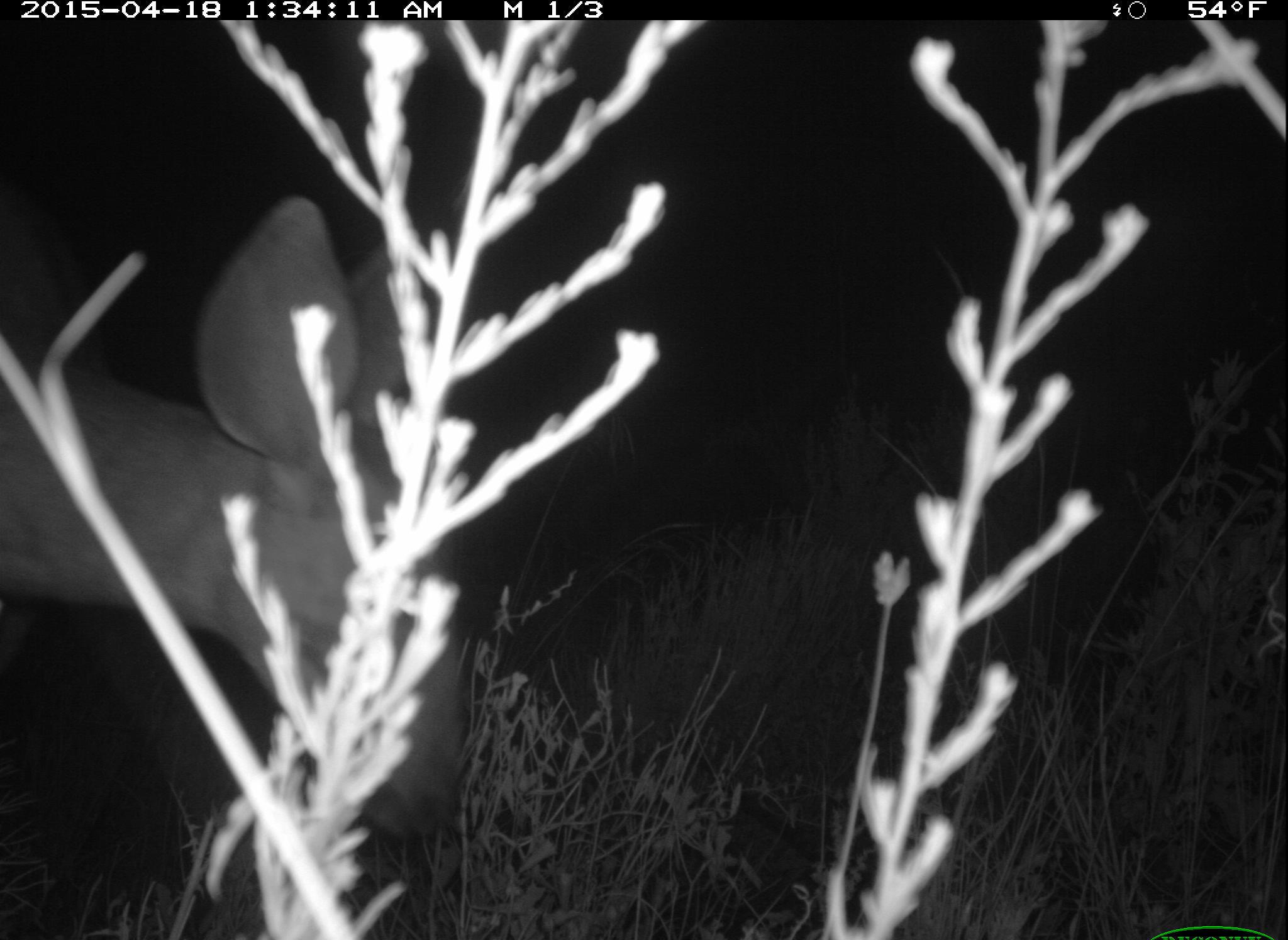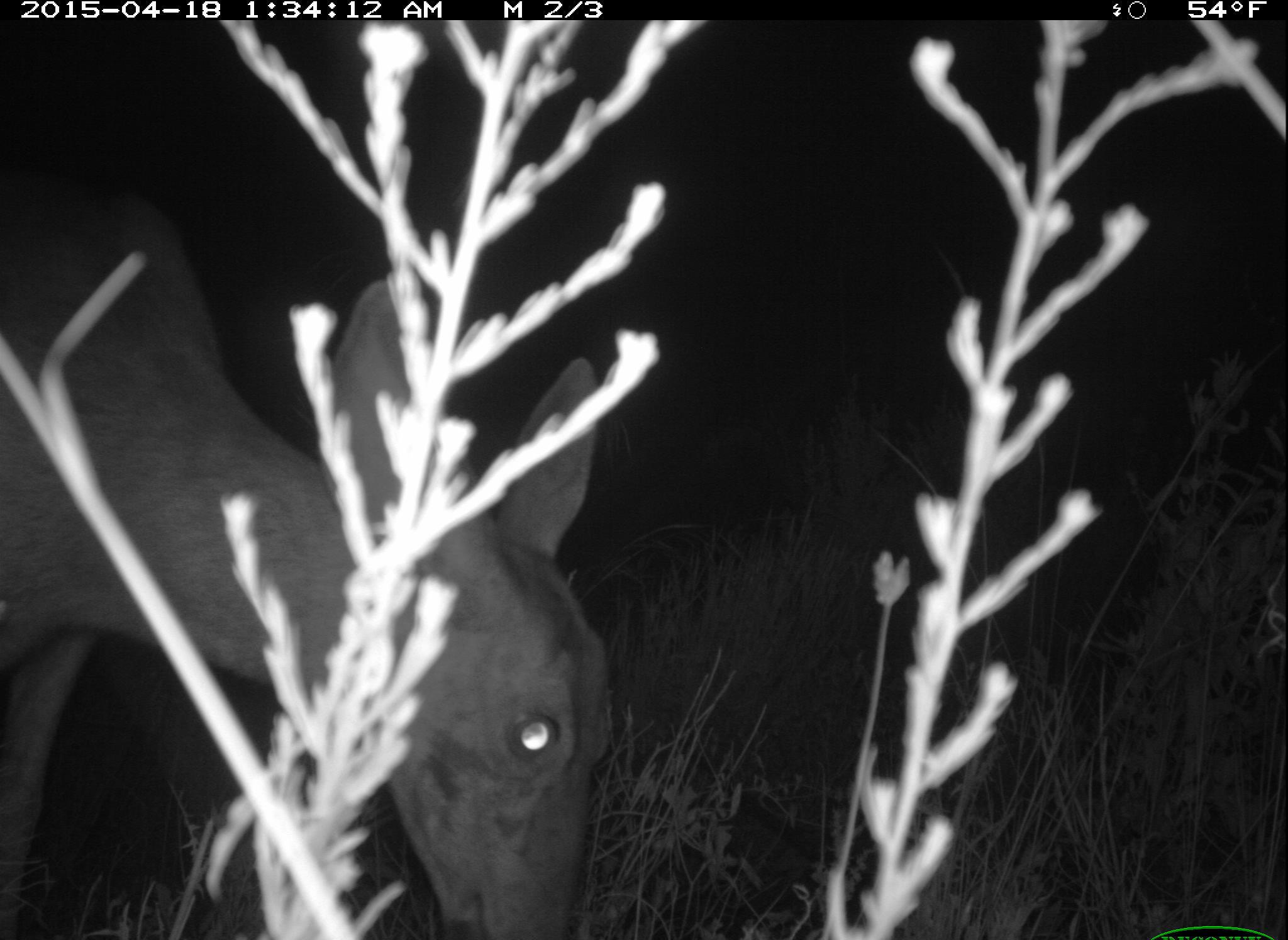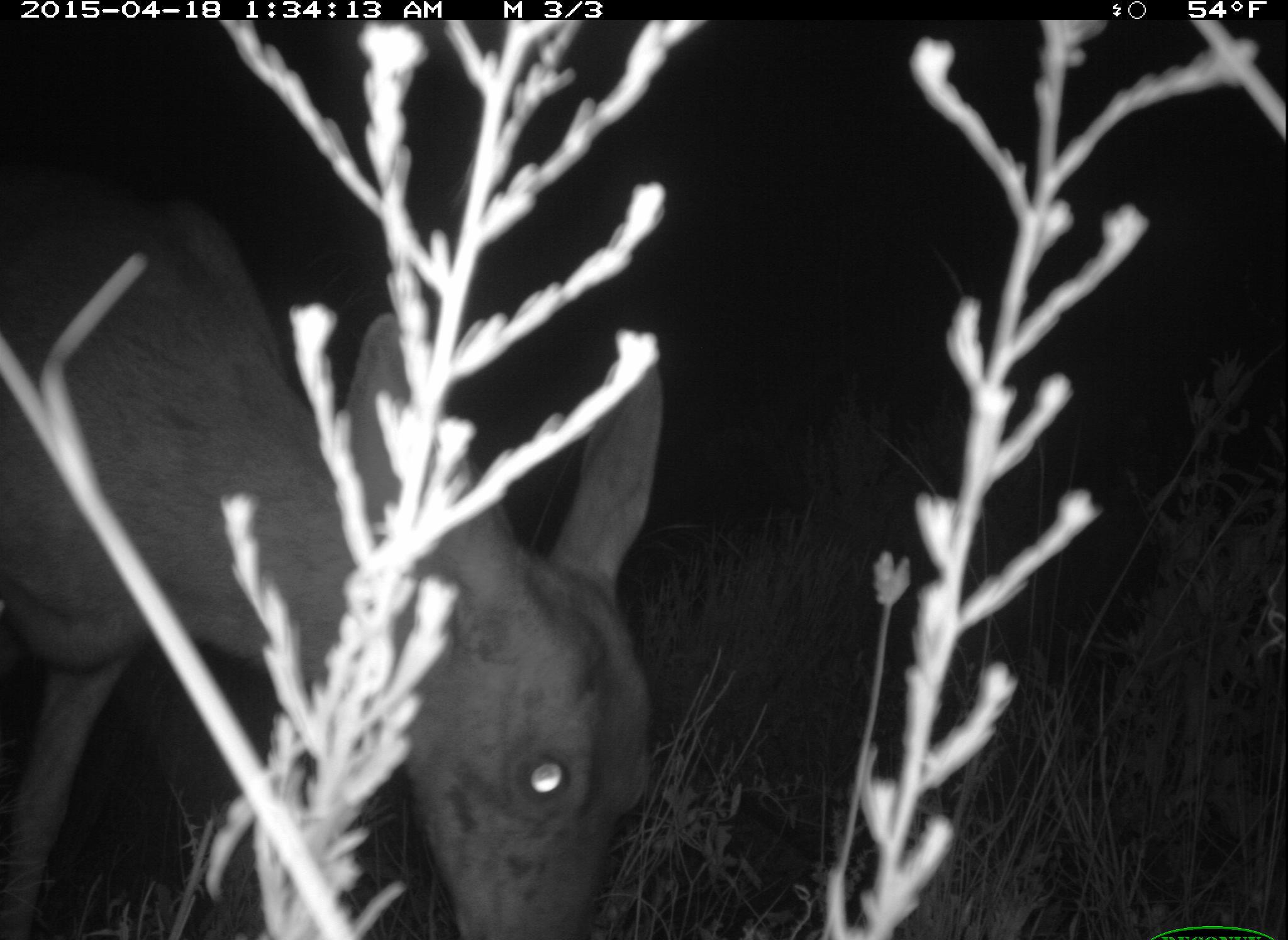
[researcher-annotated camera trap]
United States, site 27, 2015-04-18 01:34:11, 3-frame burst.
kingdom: Animalia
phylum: Chordata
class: Mammalia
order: Artiodactyla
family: Cervidae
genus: Odocoileus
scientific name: Odocoileus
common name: deer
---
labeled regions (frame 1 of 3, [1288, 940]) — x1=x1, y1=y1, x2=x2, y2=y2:
deer: x1=0, y1=197, x2=481, y2=840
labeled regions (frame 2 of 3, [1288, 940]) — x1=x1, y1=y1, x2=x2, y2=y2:
deer: x1=2, y1=183, x2=610, y2=940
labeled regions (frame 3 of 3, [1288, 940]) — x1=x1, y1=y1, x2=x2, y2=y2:
deer: x1=0, y1=183, x2=669, y2=940